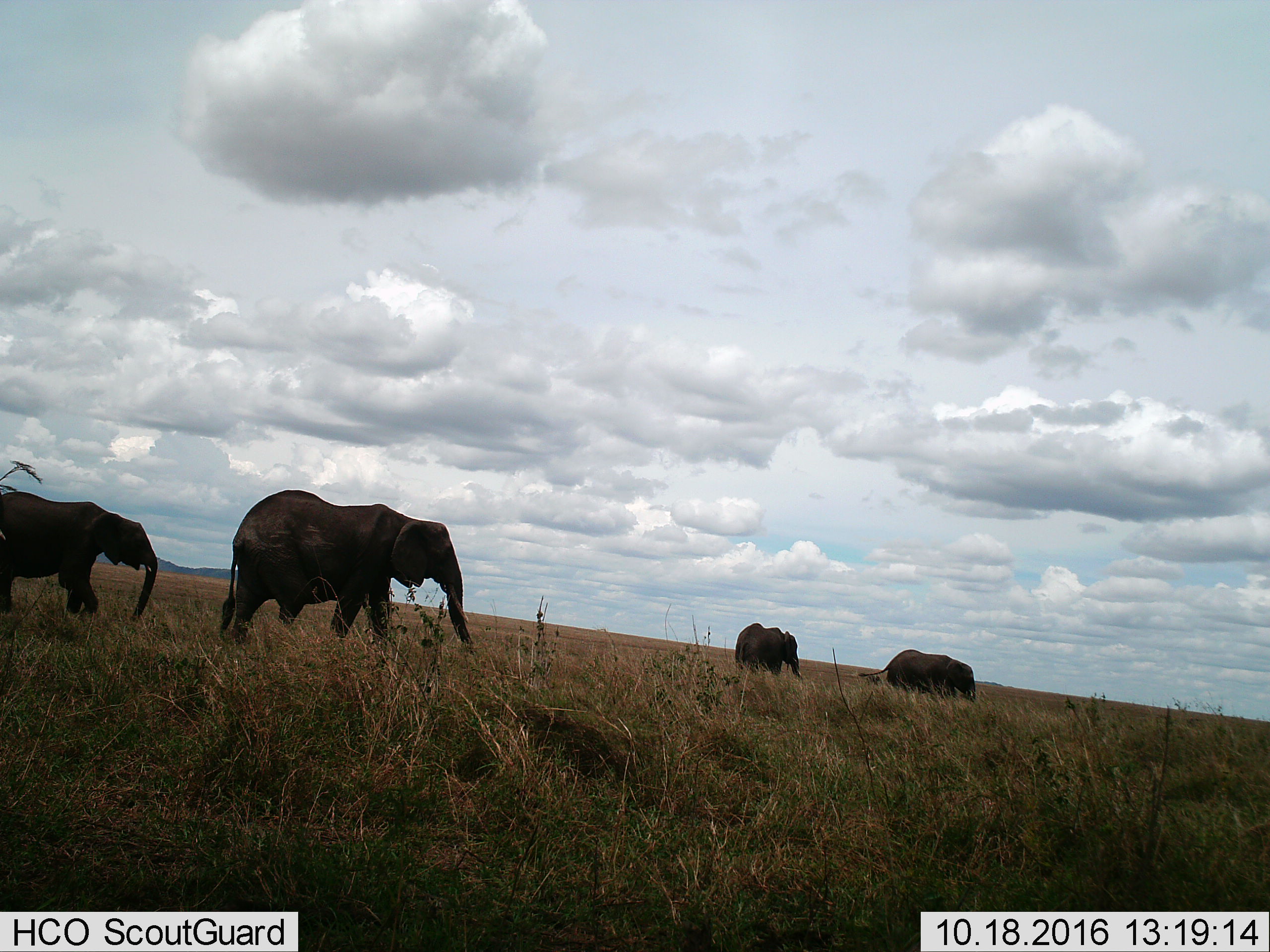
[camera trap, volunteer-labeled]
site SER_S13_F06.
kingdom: Animalia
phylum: Chordata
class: Mammalia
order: Proboscidea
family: Elephantidae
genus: Loxodonta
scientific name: Loxodonta africana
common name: african bush elephant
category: elephant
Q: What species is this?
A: Elephant (african bush elephant) (Loxodonta africana).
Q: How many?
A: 4.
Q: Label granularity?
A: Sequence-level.